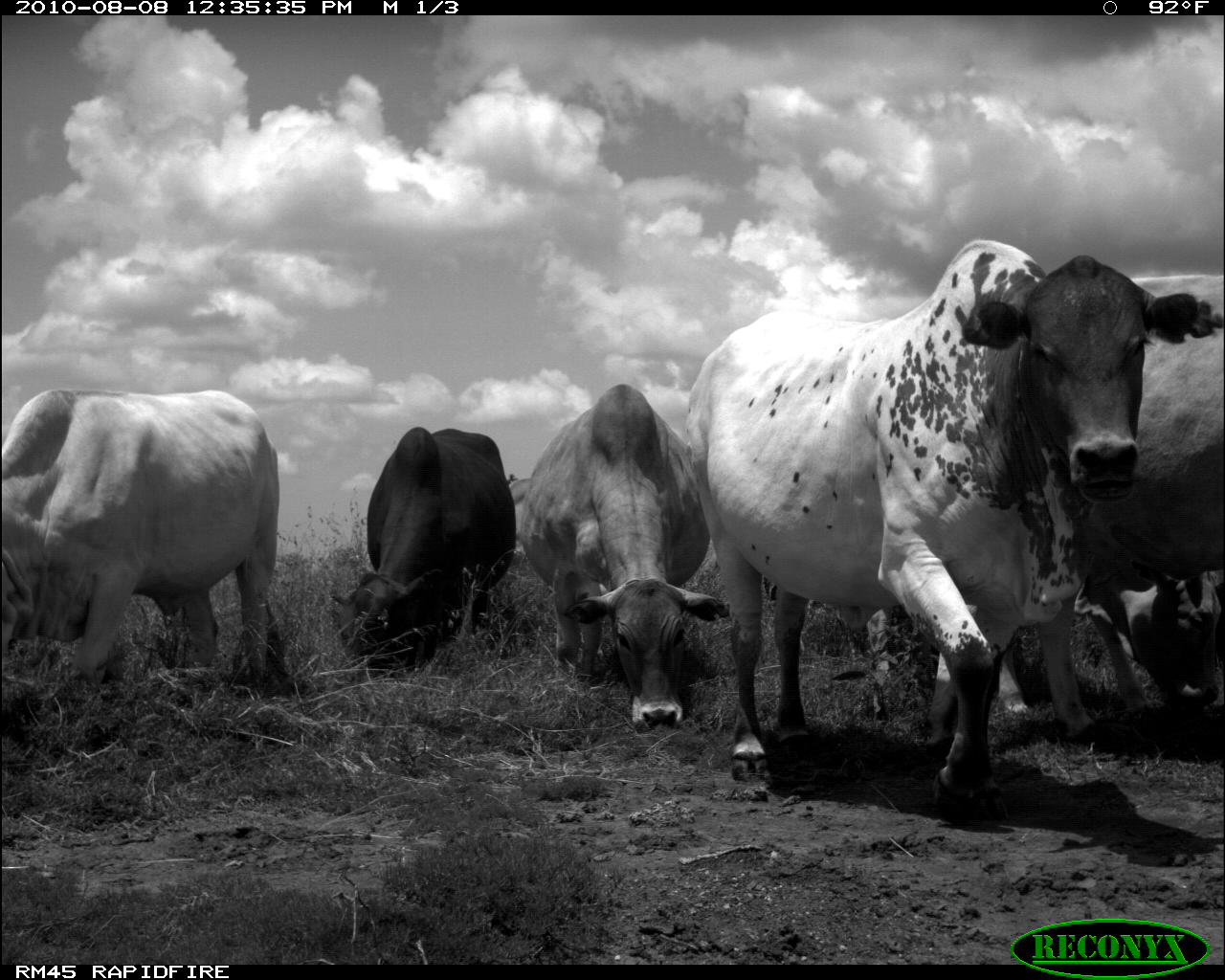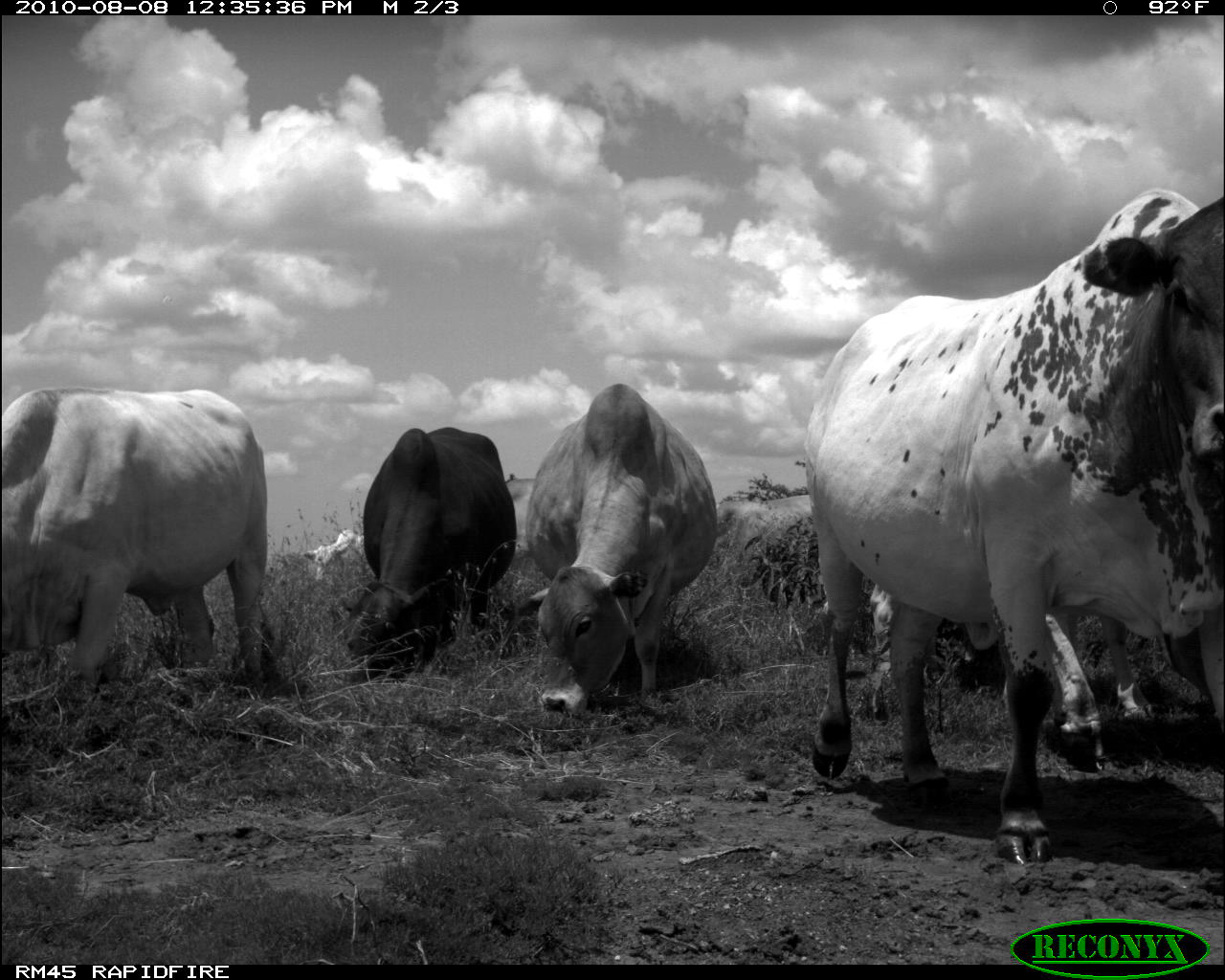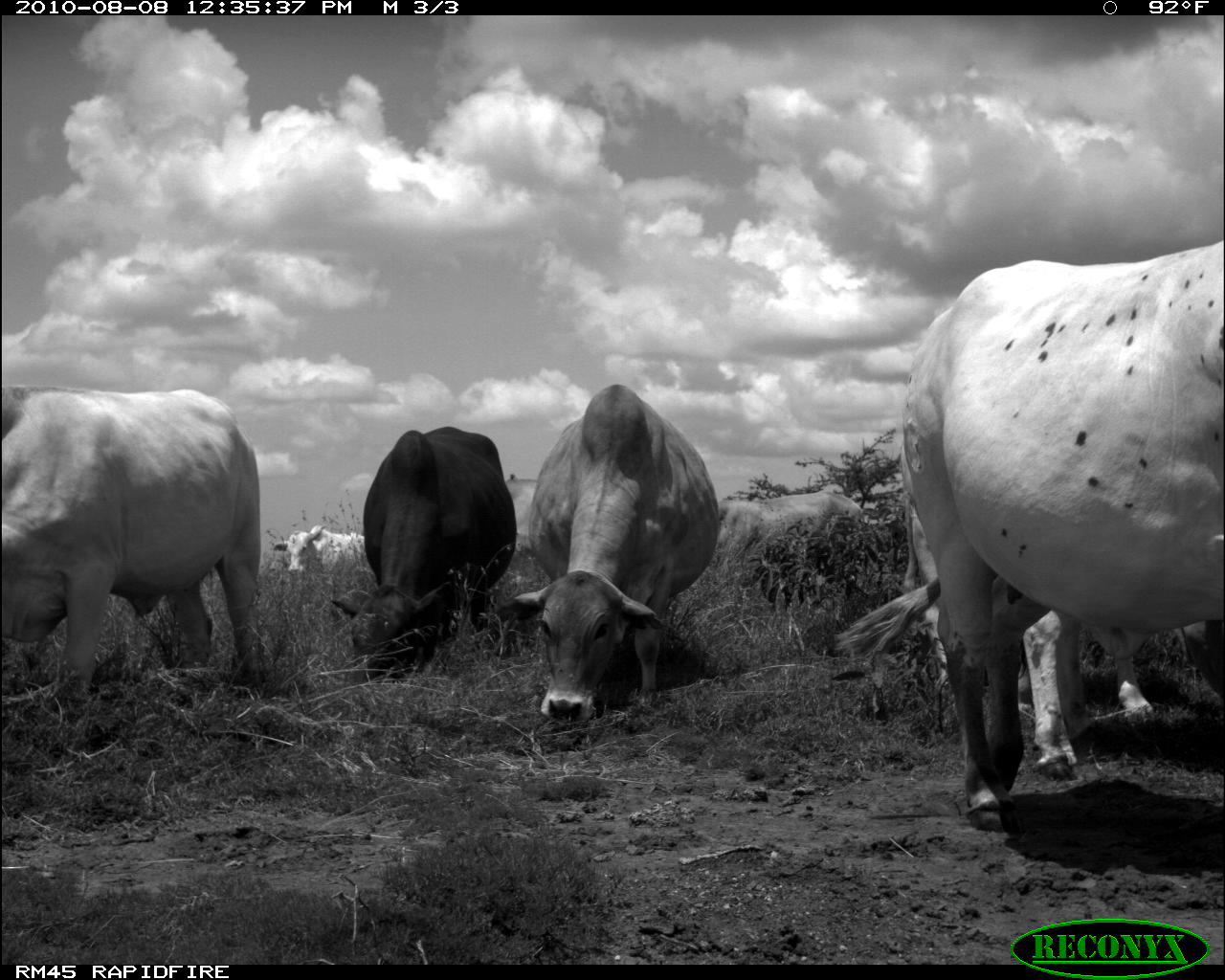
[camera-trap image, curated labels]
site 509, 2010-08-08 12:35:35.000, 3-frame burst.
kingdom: Animalia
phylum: Chordata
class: Mammalia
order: Artiodactyla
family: Bovidae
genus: Bos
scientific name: Bos taurus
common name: domestic cattle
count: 6